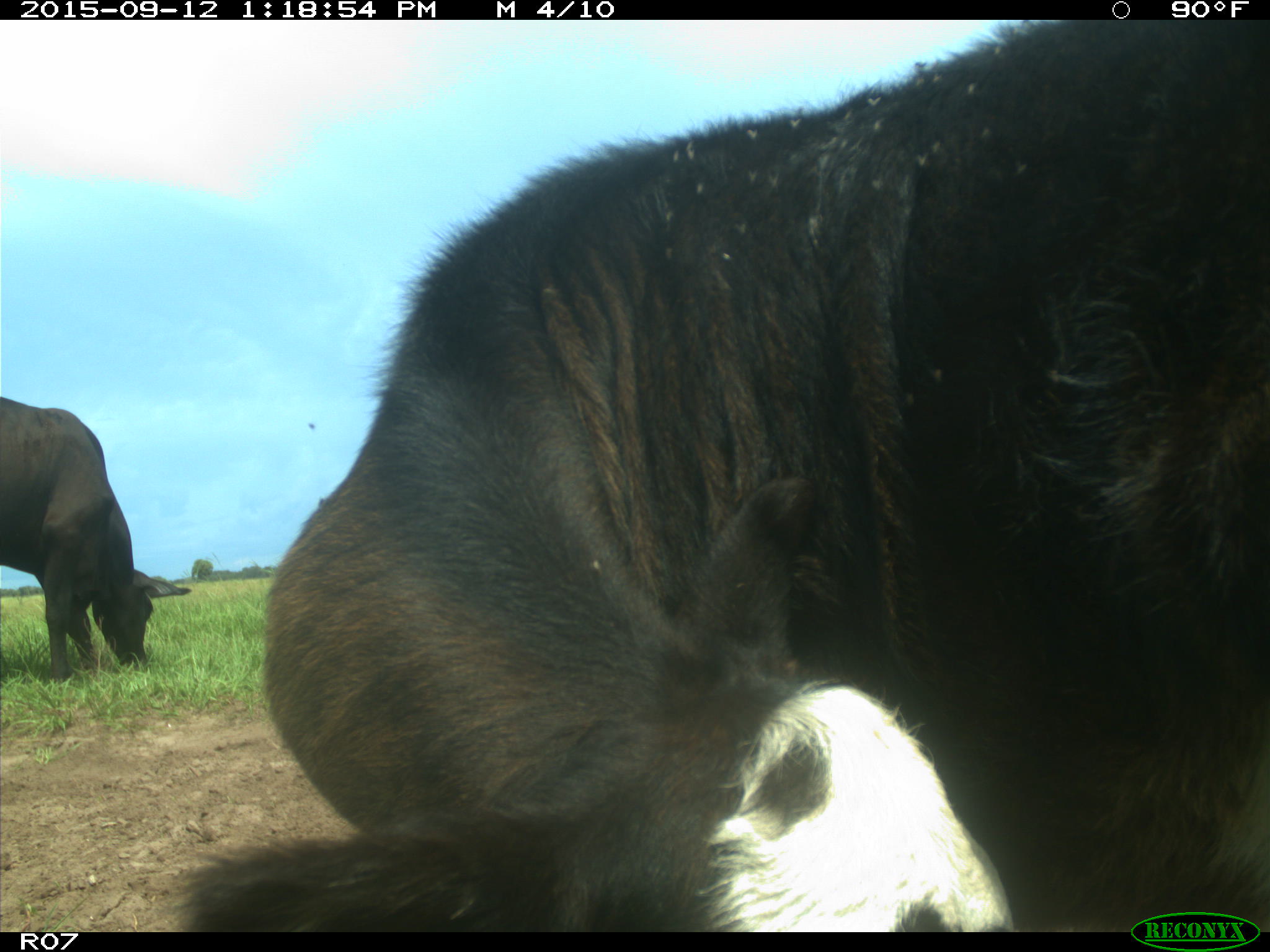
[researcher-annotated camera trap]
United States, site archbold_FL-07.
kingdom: Animalia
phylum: Chordata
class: Mammalia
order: Artiodactyla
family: Bovidae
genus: Bos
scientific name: Bos taurus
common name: domestic cow